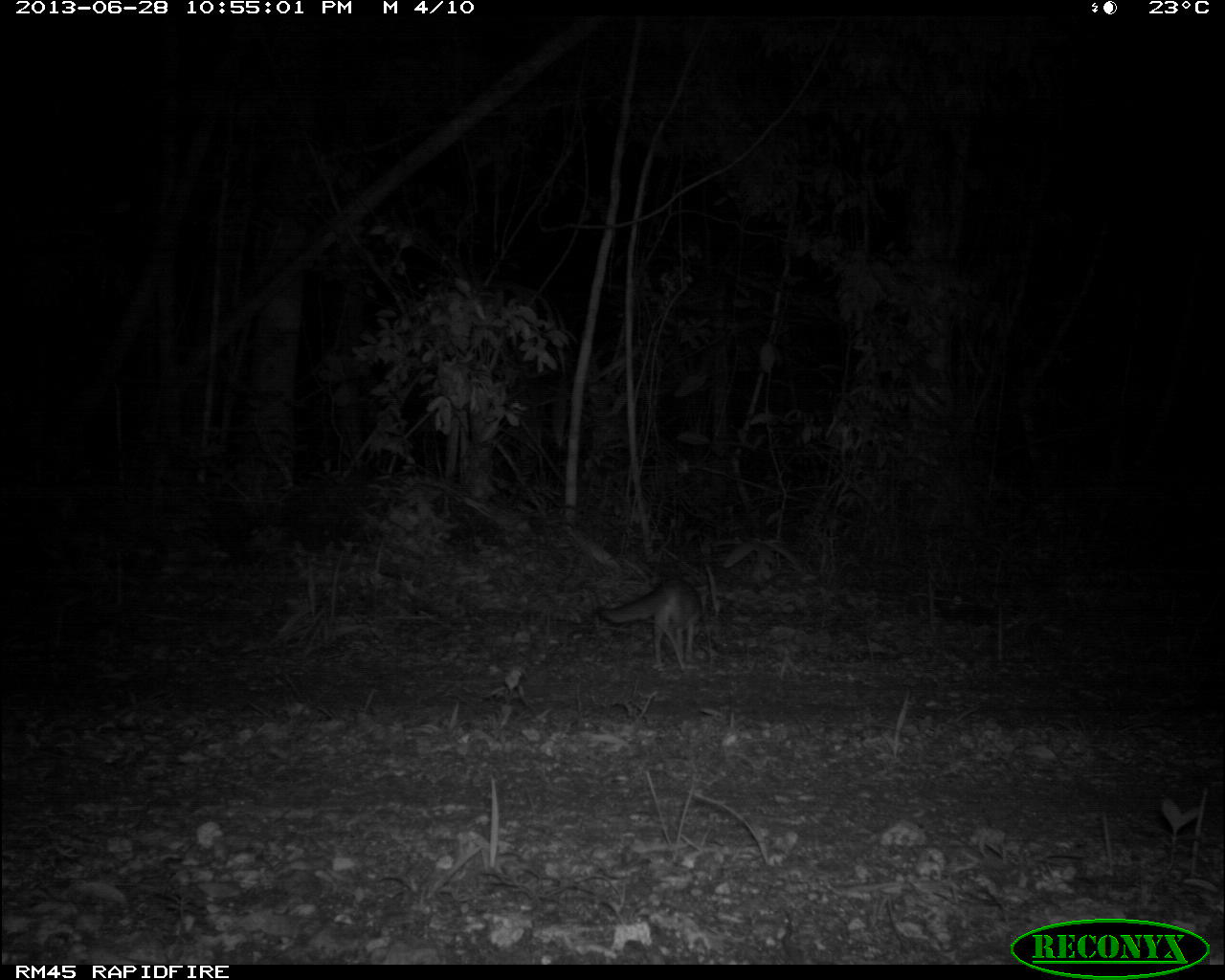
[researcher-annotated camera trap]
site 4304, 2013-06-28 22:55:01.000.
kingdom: Animalia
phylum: Chordata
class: Mammalia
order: Carnivora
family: Canidae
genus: Urocyon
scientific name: Urocyon cinereoargenteus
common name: gray fox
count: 1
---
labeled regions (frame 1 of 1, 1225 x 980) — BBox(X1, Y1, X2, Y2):
urocyon cinereoargenteus: BBox(600, 579, 709, 671)